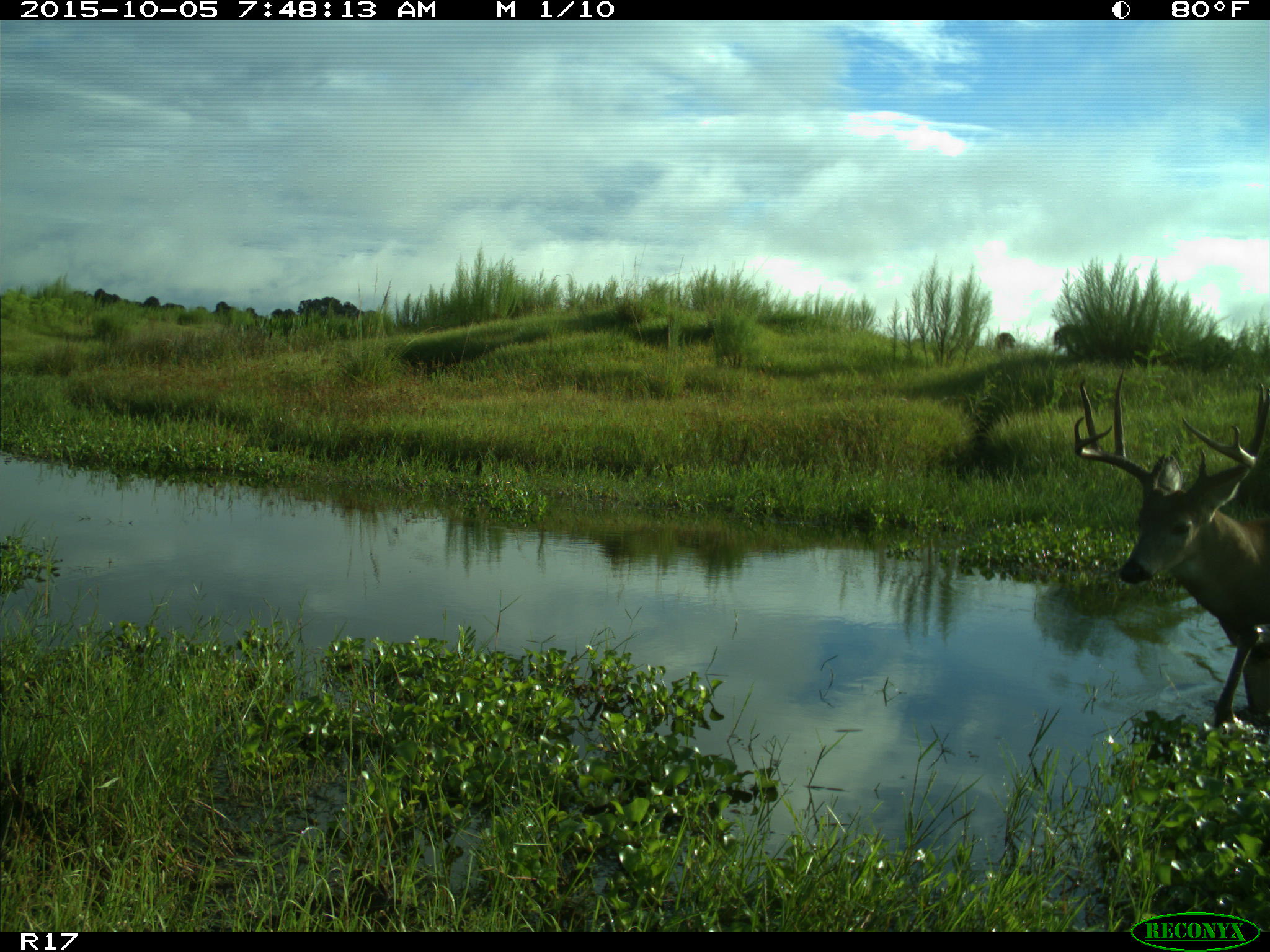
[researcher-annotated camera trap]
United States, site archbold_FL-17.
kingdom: Animalia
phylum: Chordata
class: Mammalia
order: Artiodactyla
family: Cervidae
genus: Odocoileus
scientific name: Odocoileus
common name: deer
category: unidentified deer